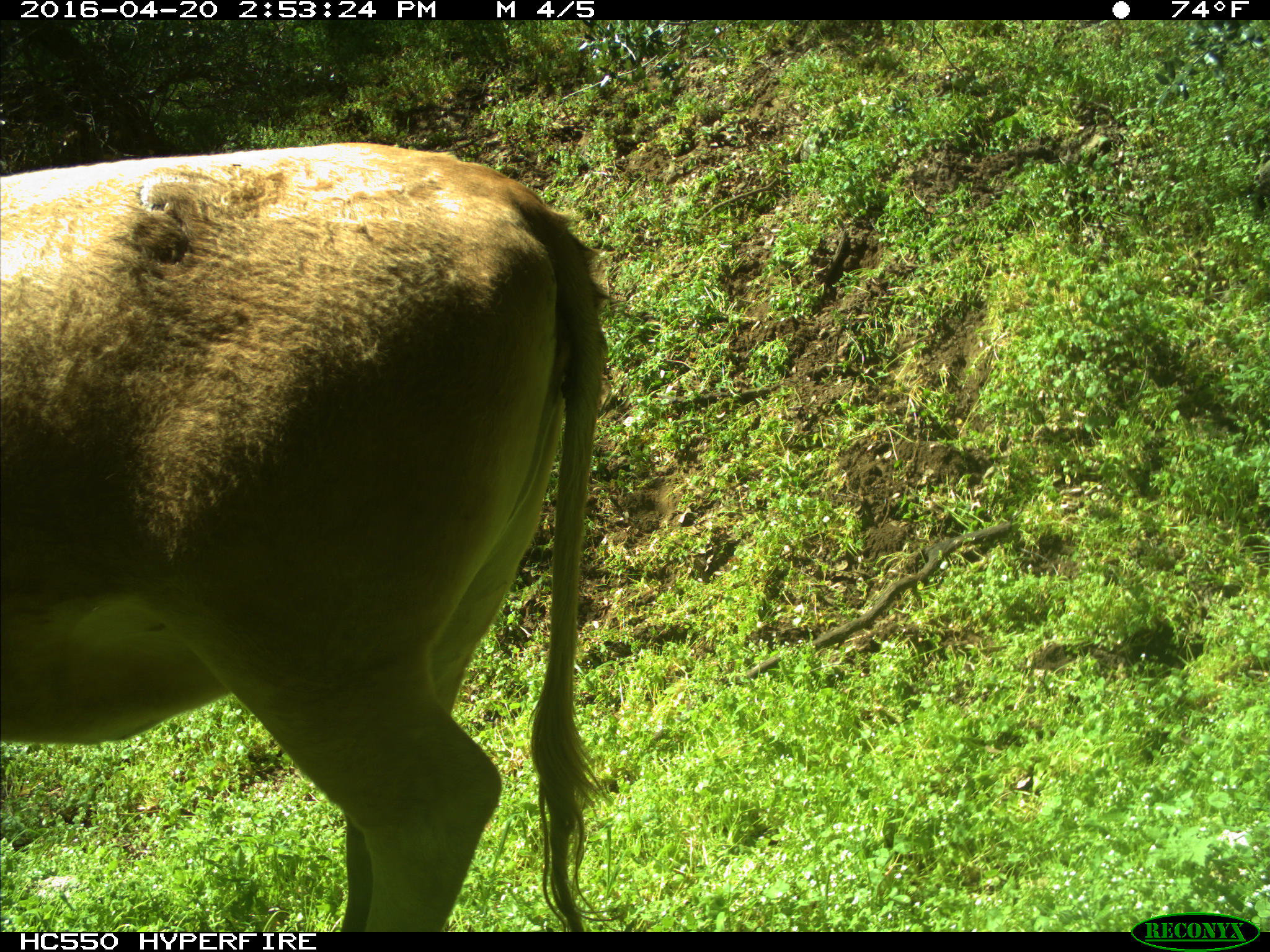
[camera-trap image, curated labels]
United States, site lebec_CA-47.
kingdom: Animalia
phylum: Chordata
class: Mammalia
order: Artiodactyla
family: Bovidae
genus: Bos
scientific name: Bos taurus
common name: domestic cow